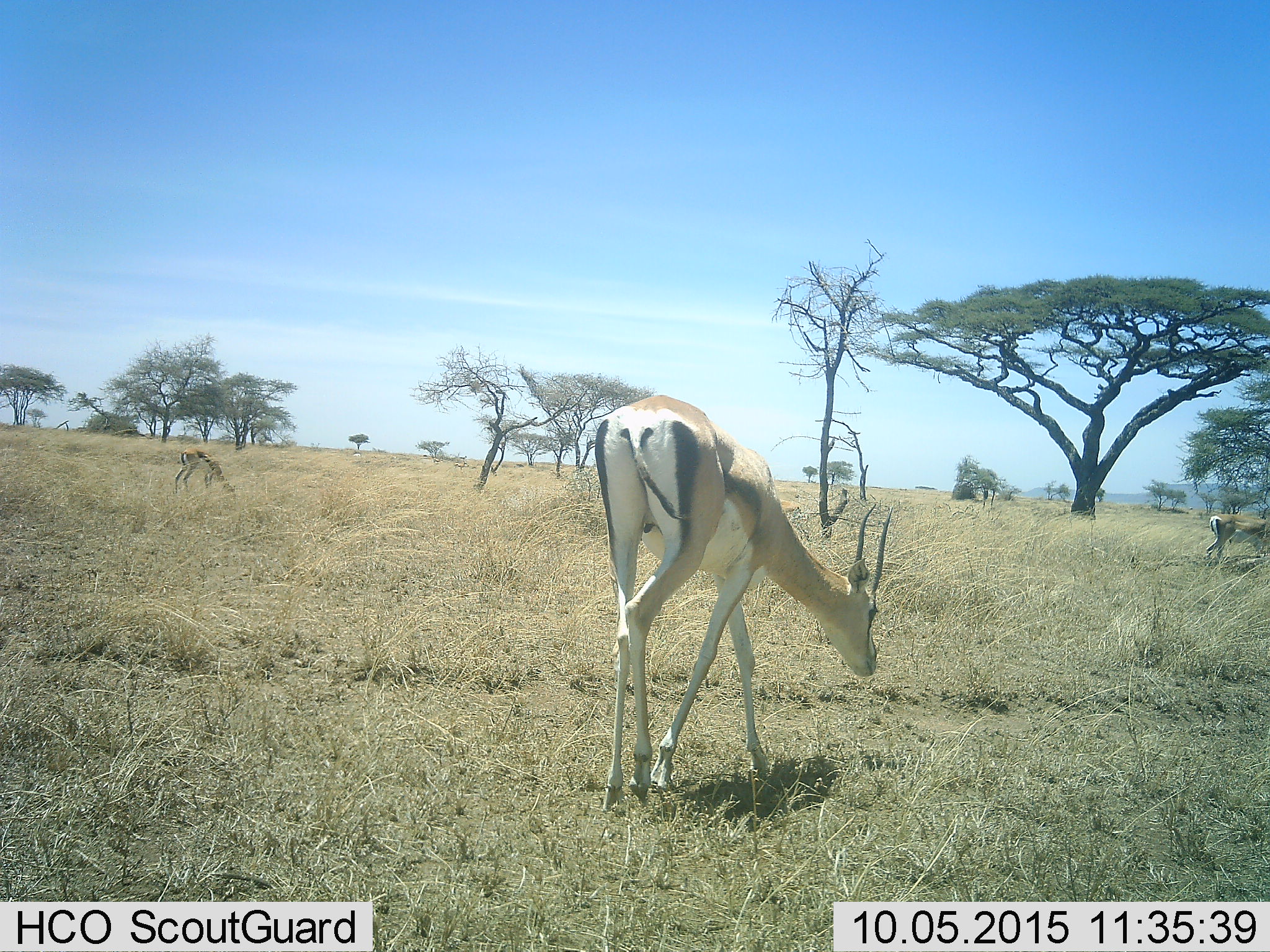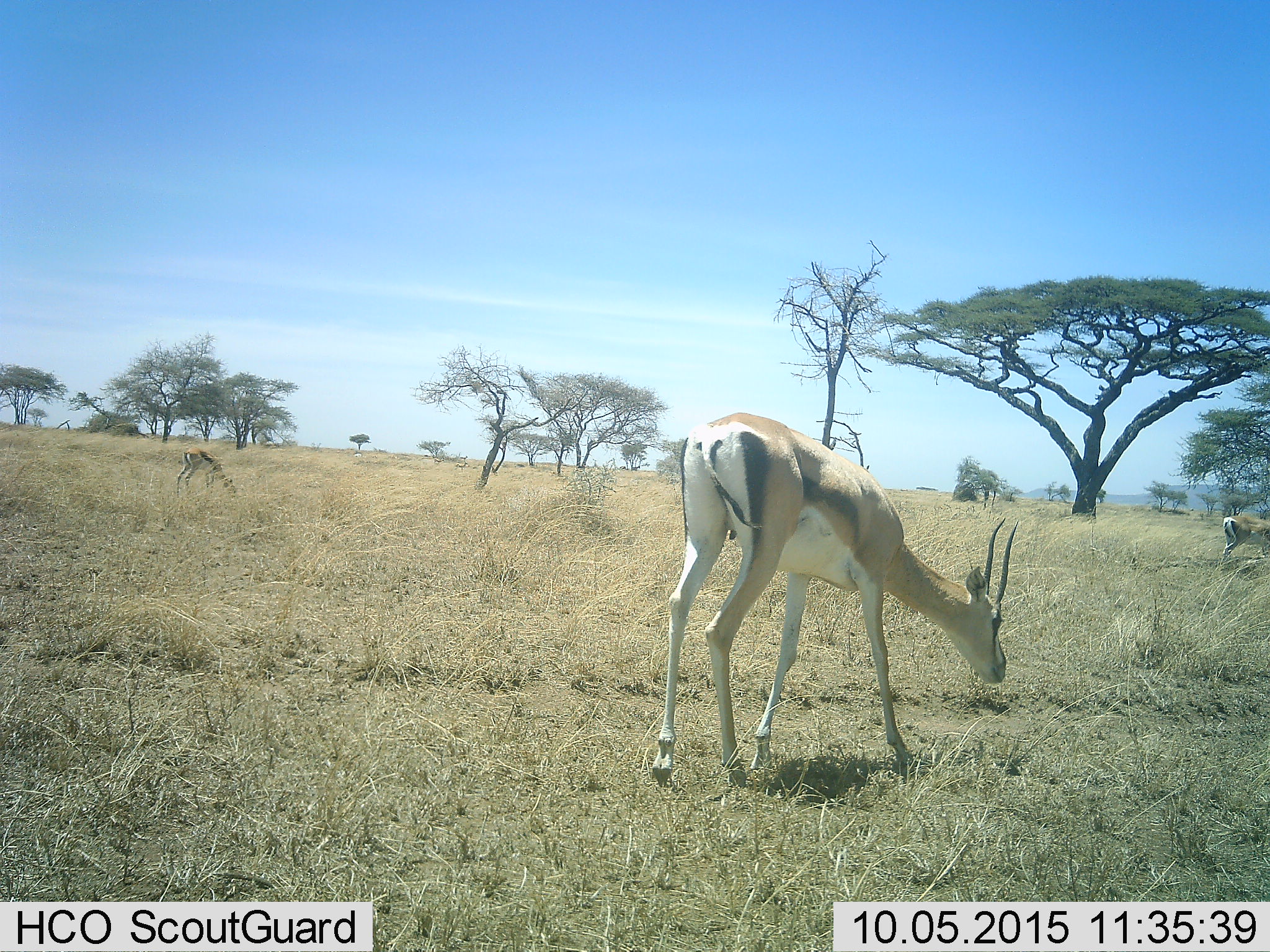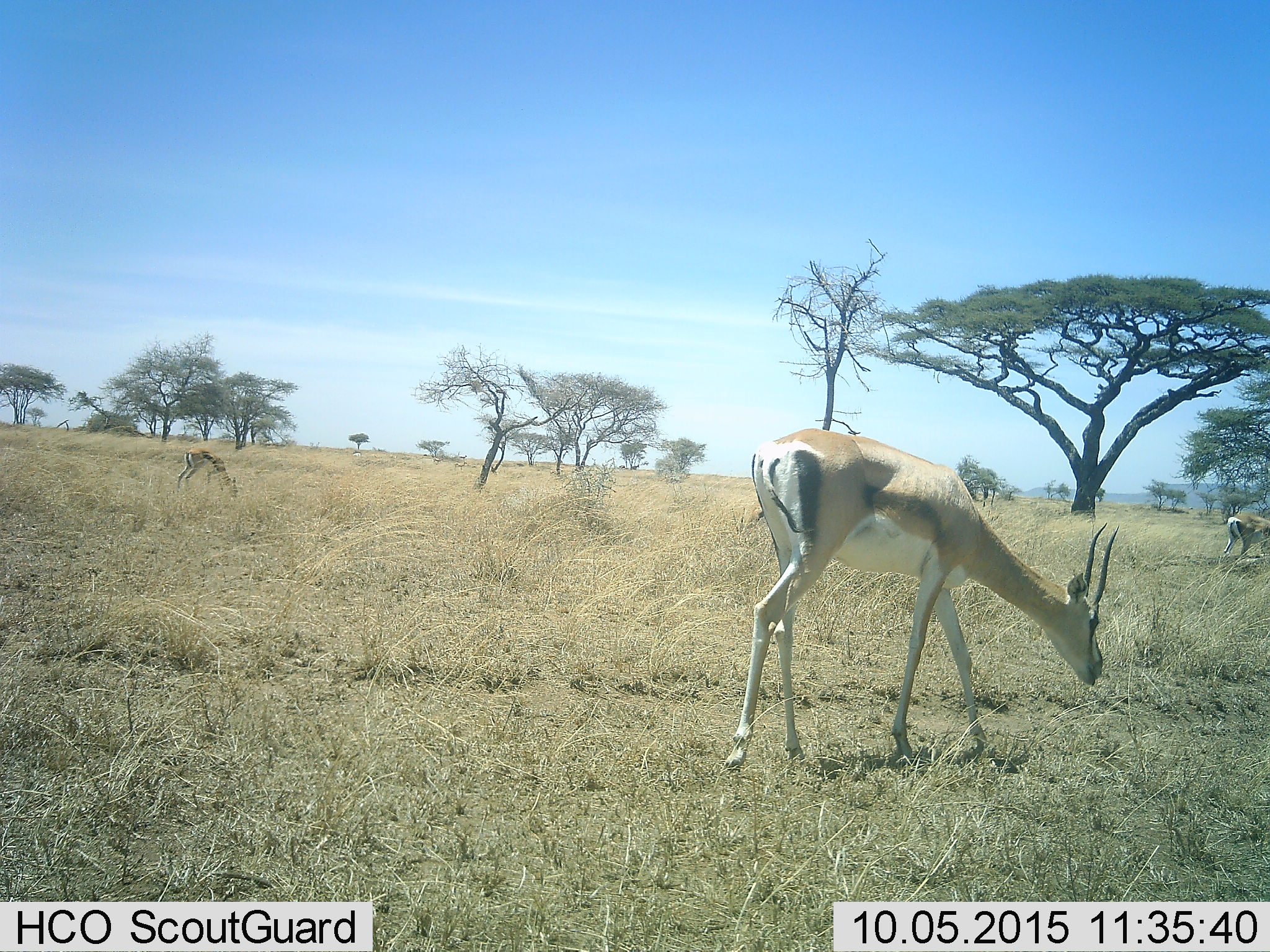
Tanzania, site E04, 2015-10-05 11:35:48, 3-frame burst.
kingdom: Animalia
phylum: Chordata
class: Mammalia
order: Artiodactyla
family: Bovidae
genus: Eudorcas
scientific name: Eudorcas thomsonii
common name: thomson's gazelle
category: gazellethomsons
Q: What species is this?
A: Gazellethomsons (thomson's gazelle) (Eudorcas thomsonii).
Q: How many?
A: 3.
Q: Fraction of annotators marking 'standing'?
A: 42%.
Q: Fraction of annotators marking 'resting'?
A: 0%.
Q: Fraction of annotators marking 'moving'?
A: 58%.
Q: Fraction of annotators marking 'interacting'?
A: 0%.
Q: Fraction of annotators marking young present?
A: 0%.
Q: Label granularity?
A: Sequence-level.